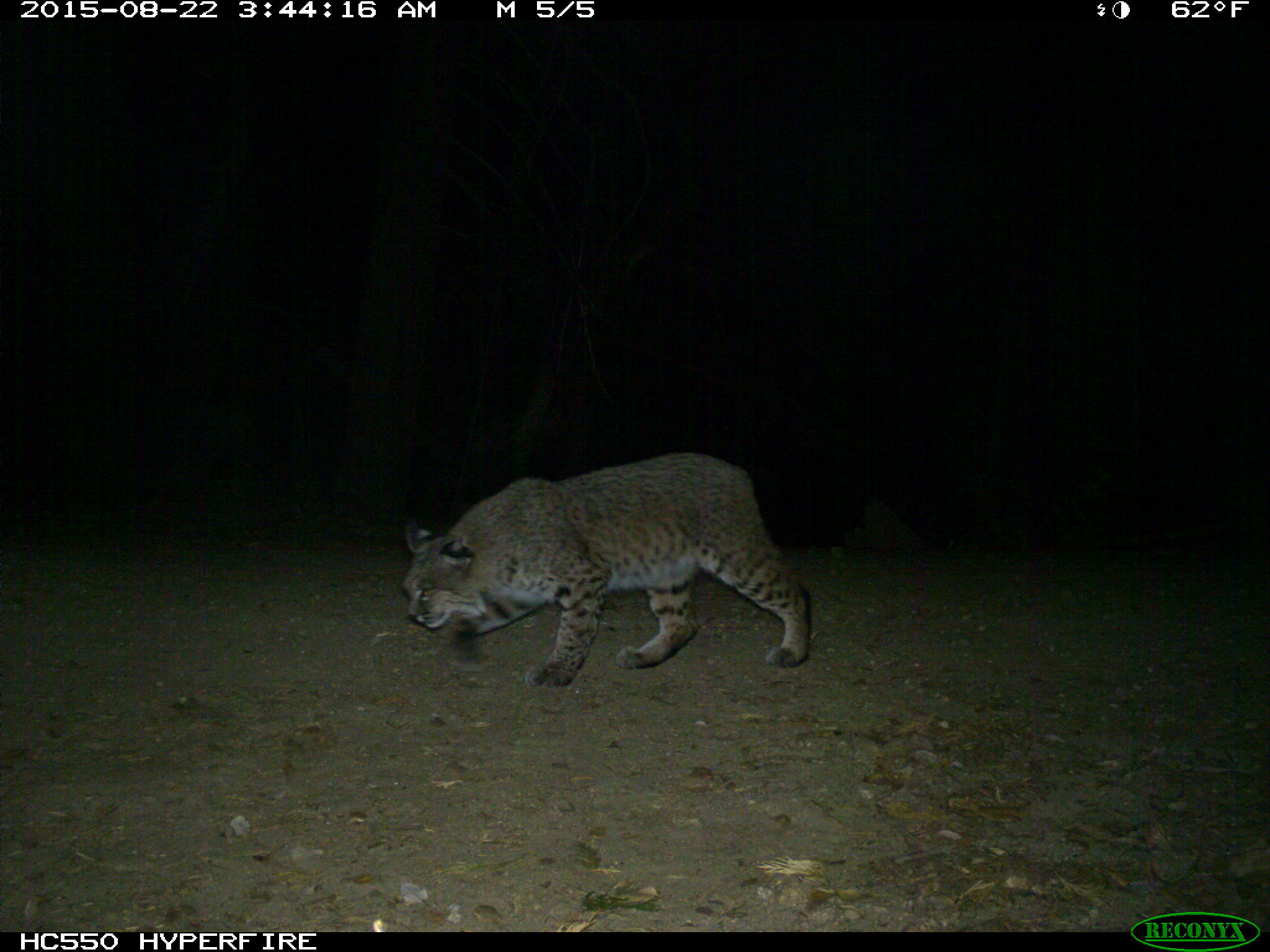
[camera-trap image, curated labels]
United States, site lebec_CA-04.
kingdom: Animalia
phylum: Chordata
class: Mammalia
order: Carnivora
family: Felidae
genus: Lynx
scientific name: Lynx rufus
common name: bobcat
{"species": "Lynx rufus (bobcat)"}